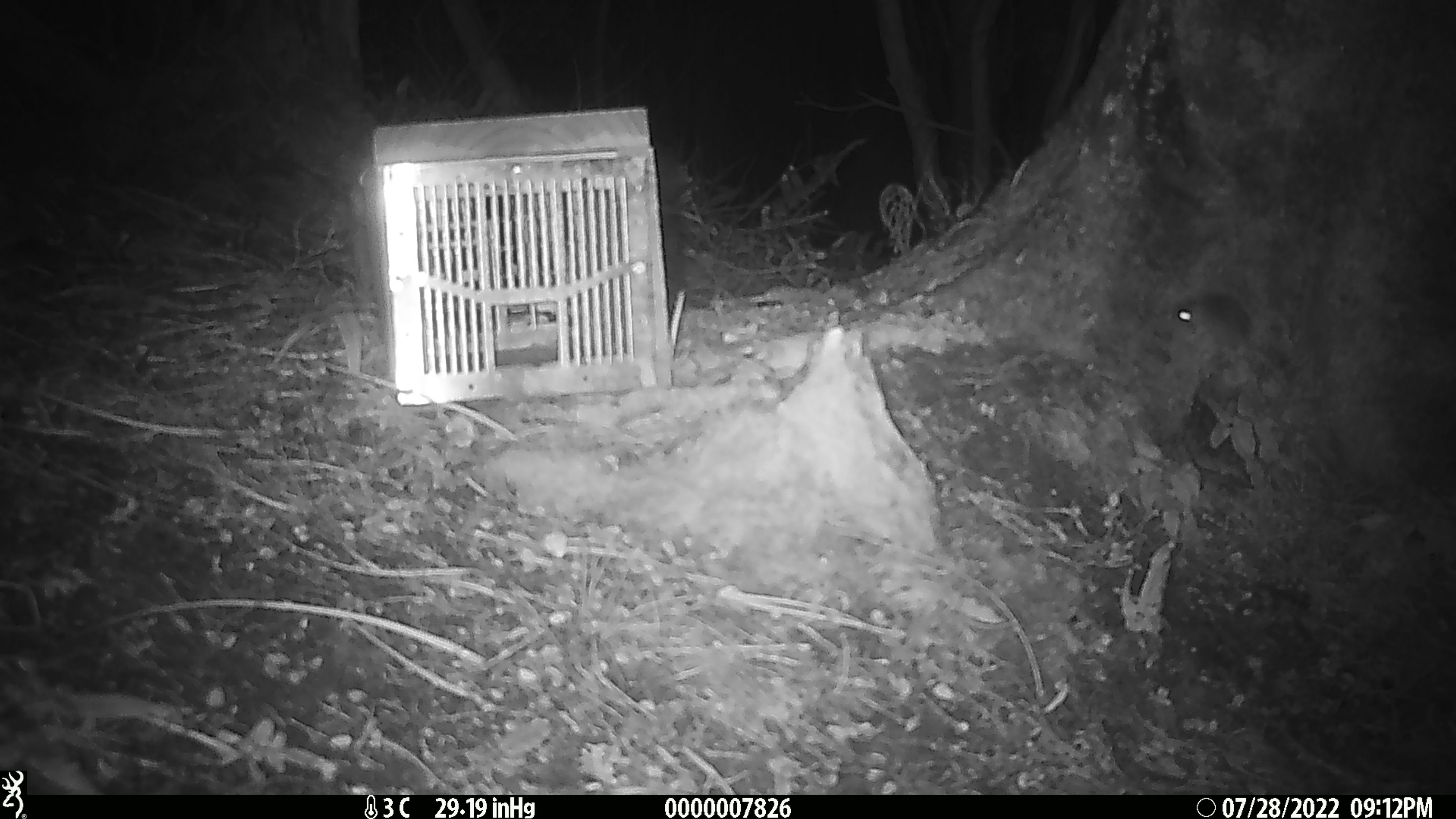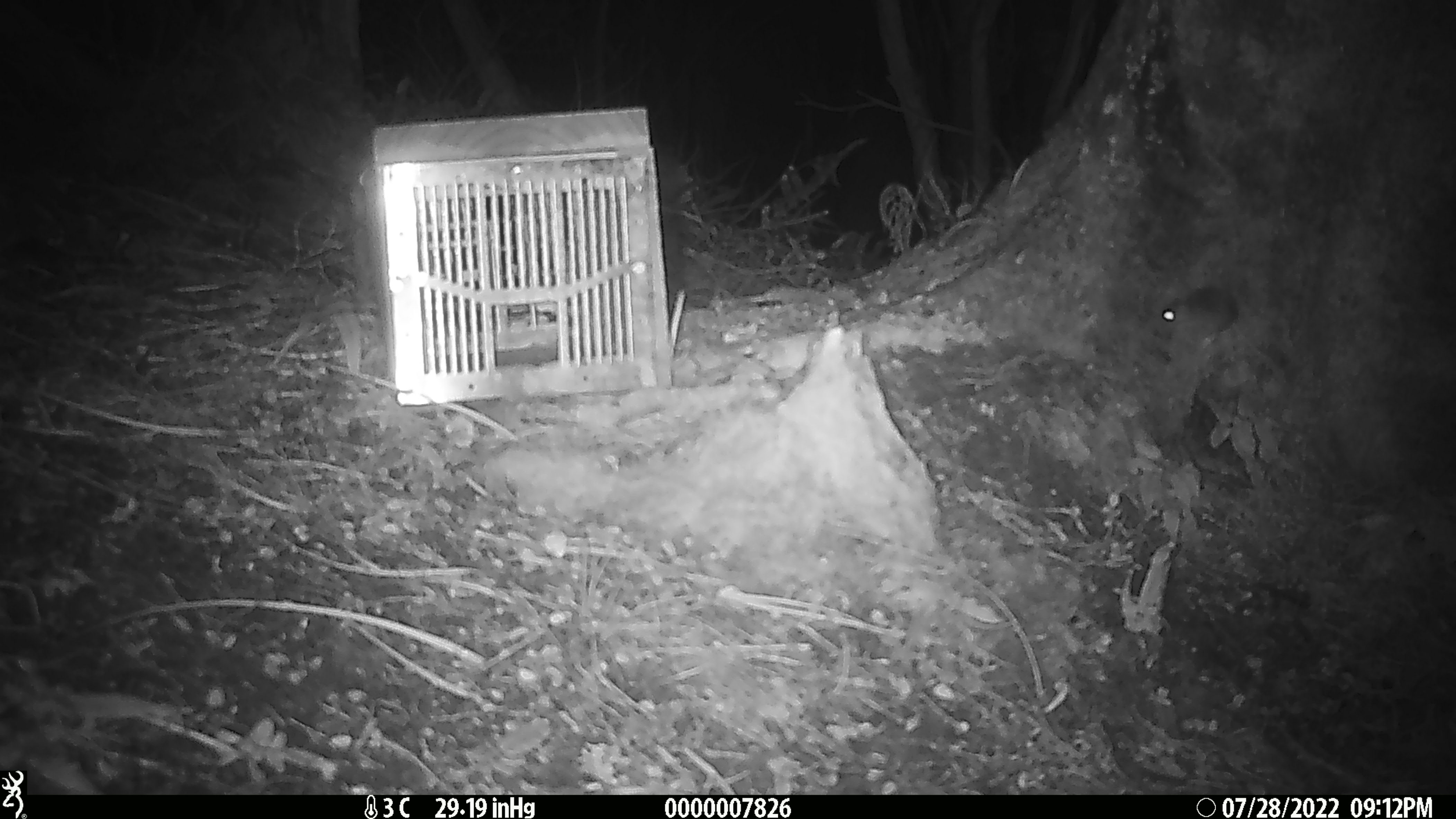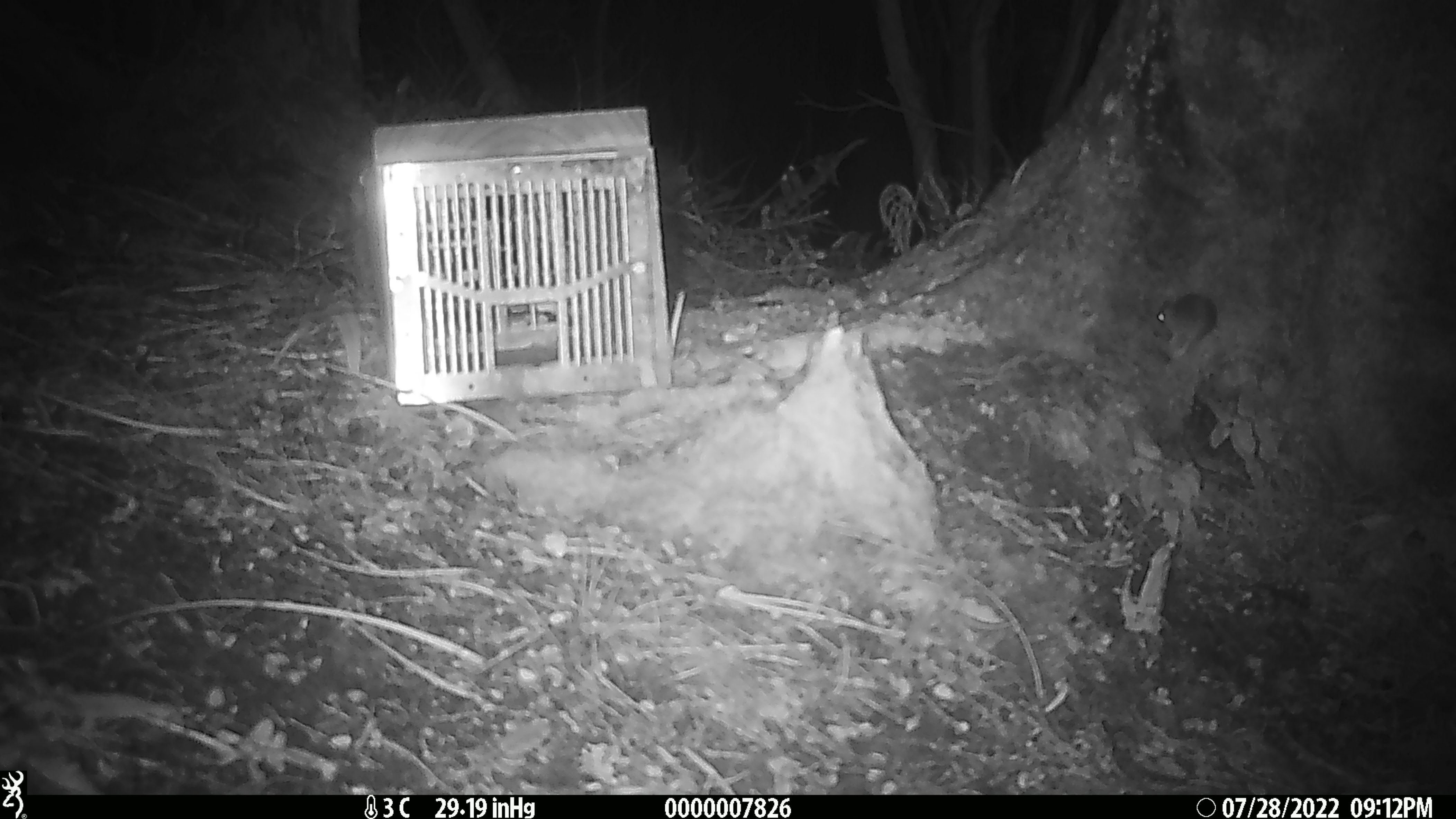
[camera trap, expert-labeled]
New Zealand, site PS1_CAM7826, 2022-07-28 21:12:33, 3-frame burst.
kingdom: Animalia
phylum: Chordata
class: Mammalia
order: Rodentia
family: Muridae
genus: Mus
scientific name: Mus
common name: mouse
Mouse (Mus).